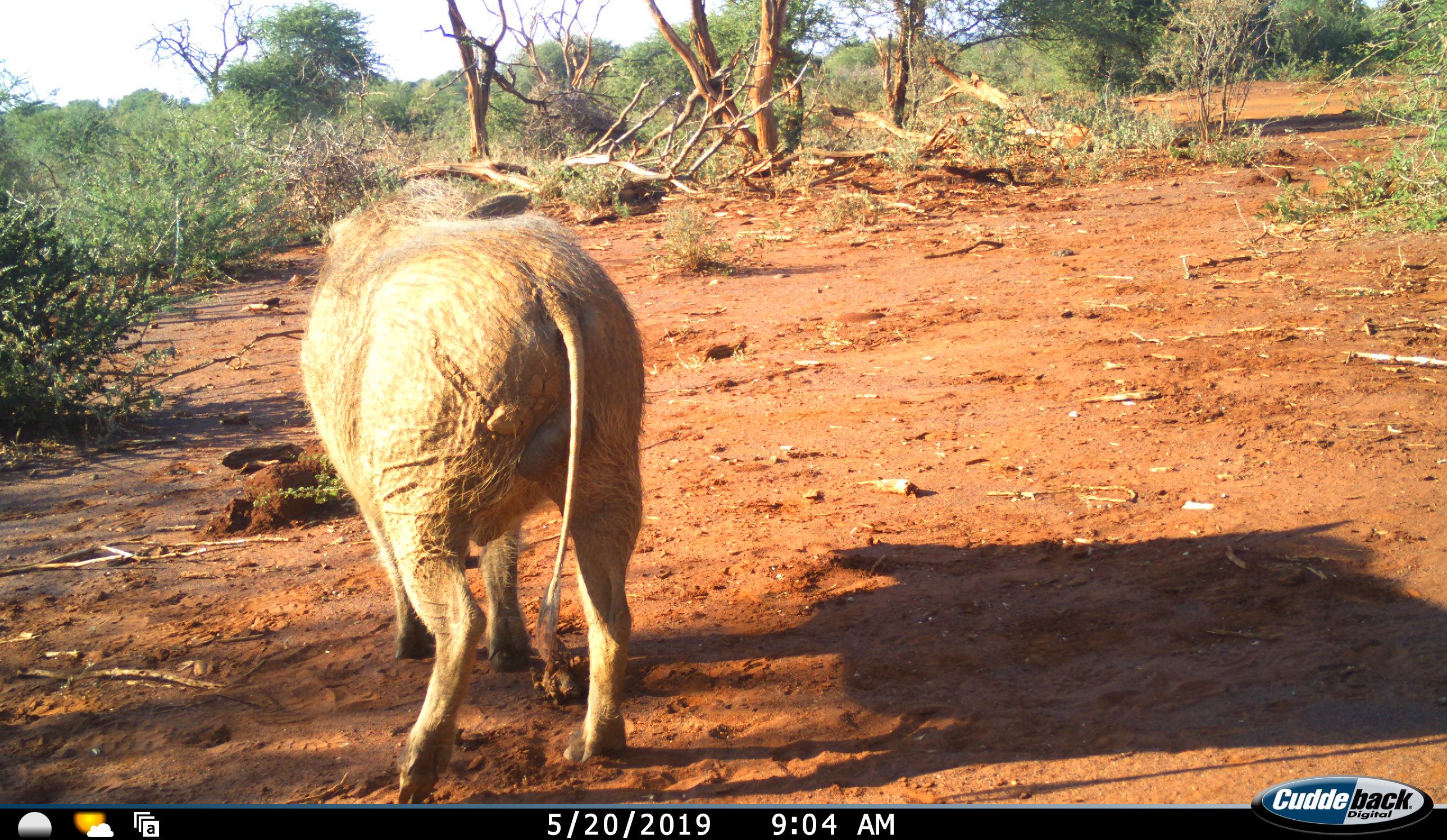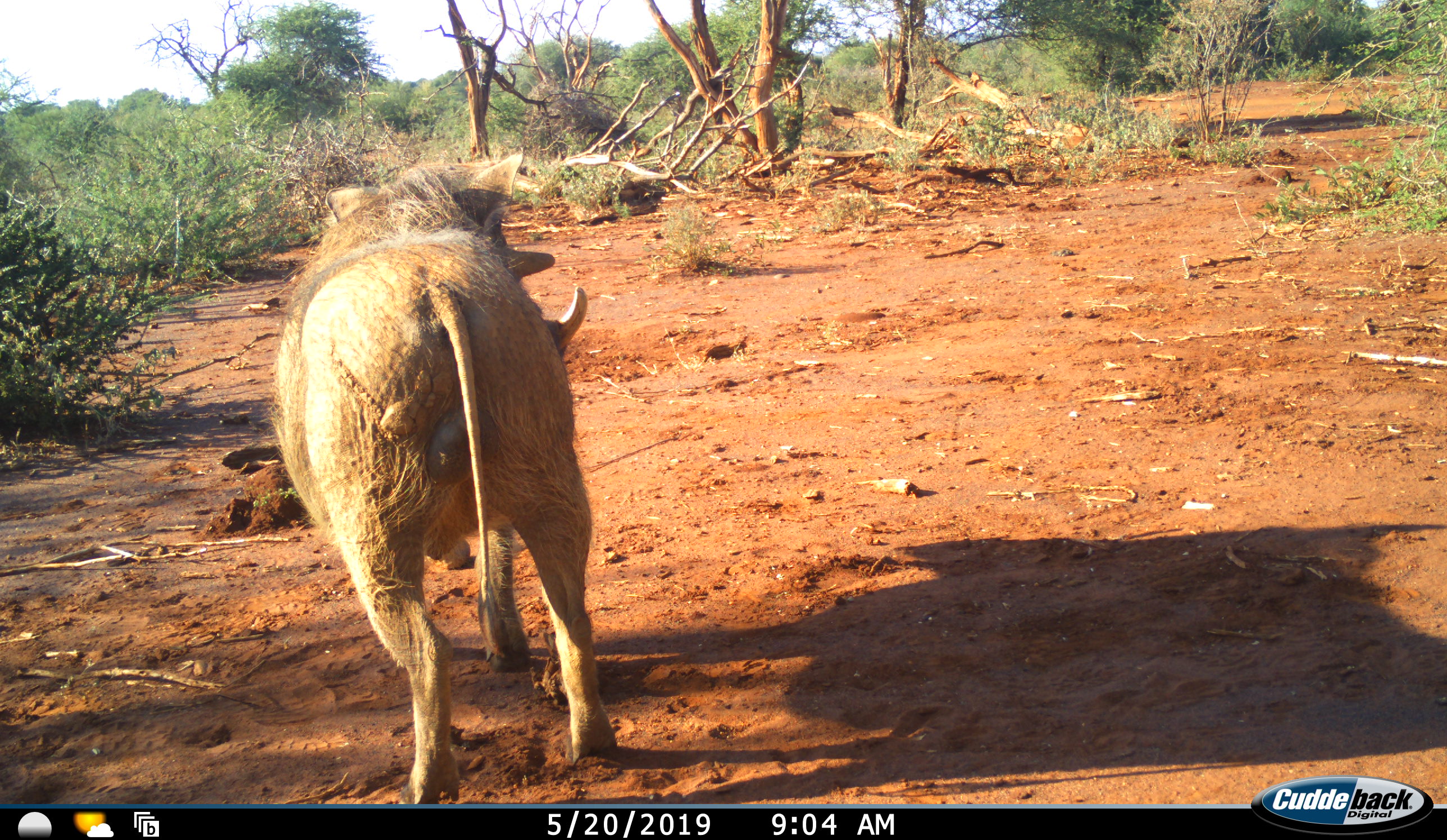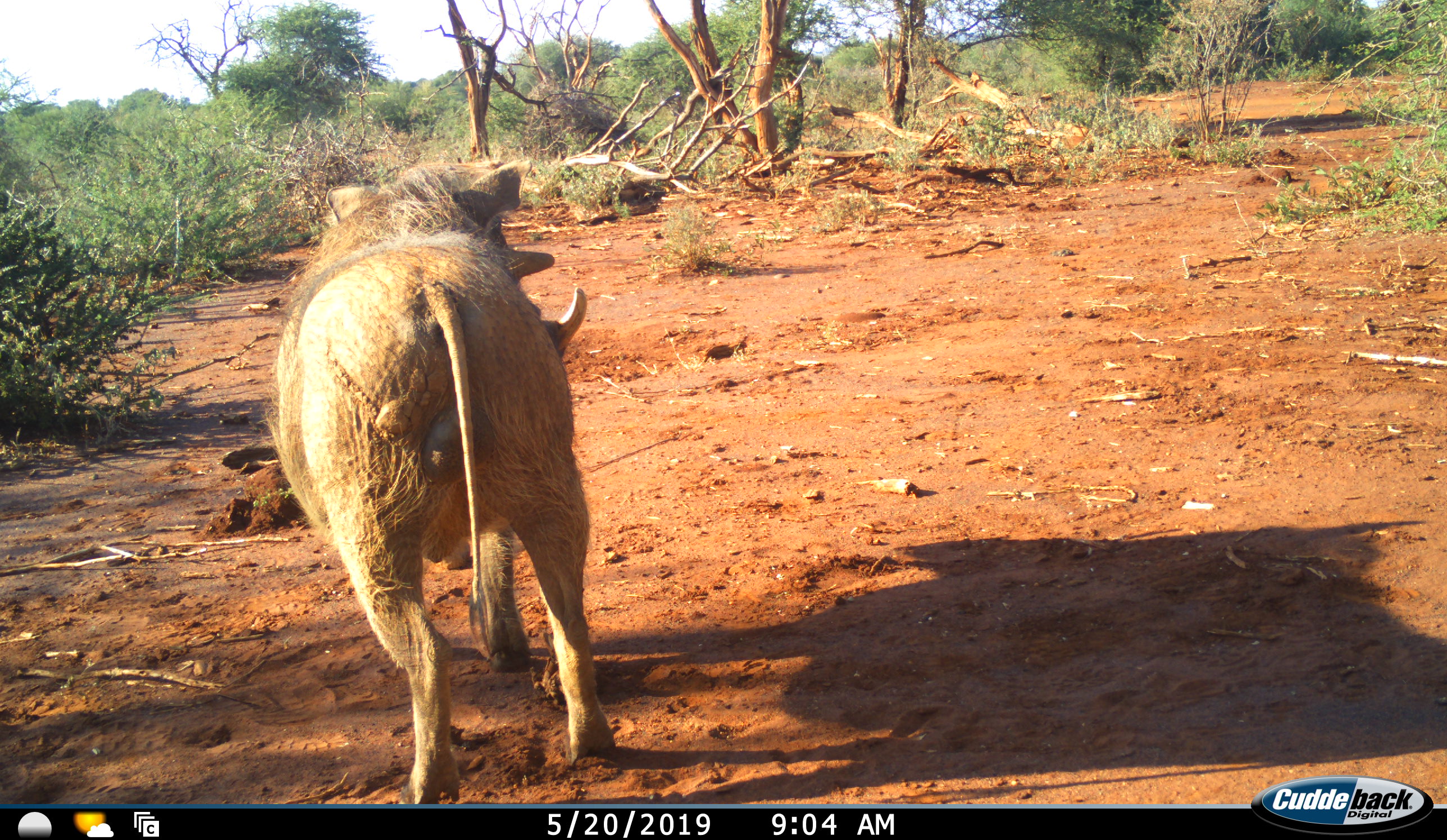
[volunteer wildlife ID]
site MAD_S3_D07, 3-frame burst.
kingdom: Animalia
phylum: Chordata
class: Mammalia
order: Artiodactyla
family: Suidae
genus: Phacochoerus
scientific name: Phacochoerus africanus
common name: warthog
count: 1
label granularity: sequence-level